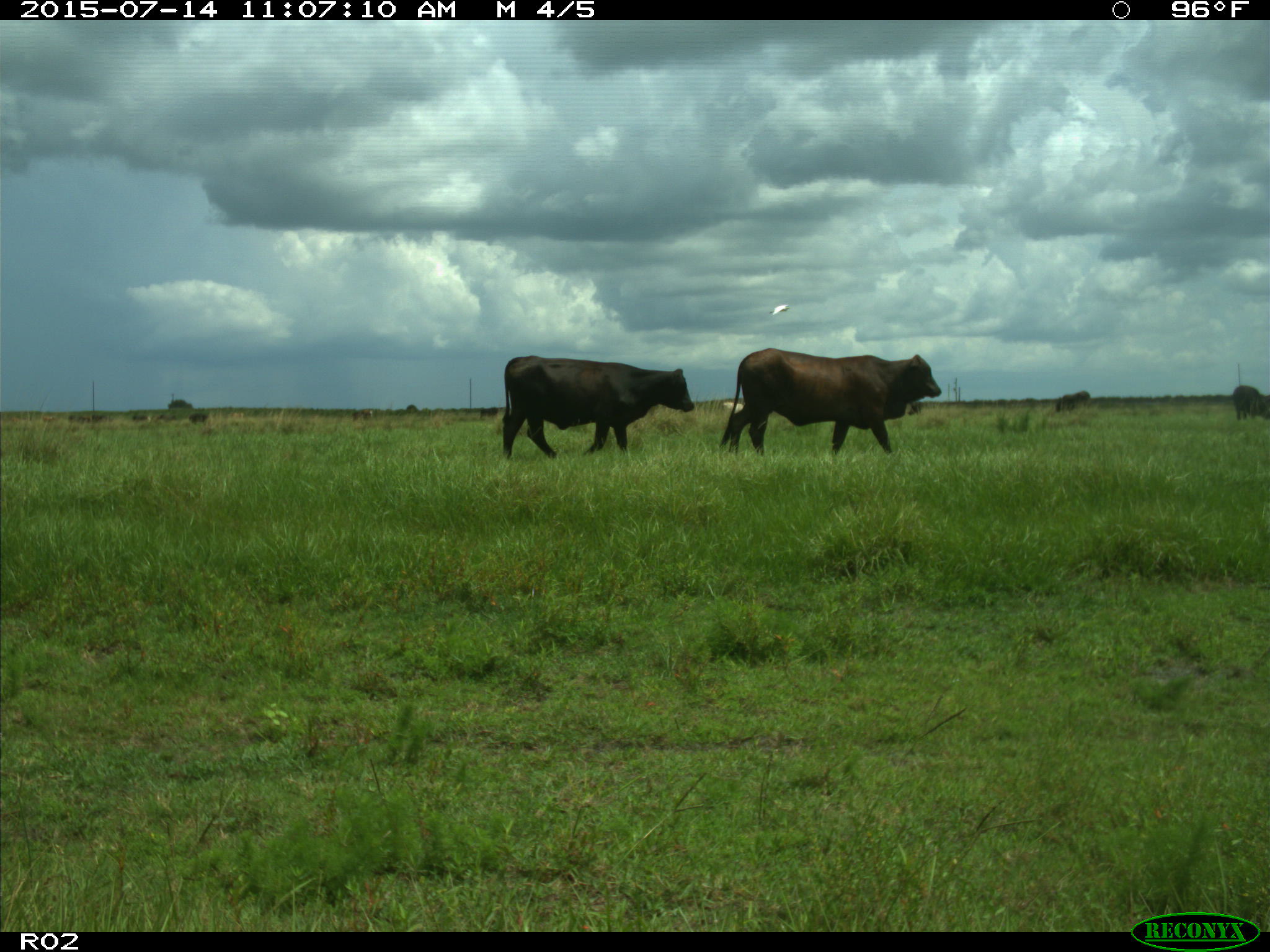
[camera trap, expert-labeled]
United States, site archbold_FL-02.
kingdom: Animalia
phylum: Chordata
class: Mammalia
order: Artiodactyla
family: Bovidae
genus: Bos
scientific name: Bos taurus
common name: domestic cow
Bos taurus (domestic cow).